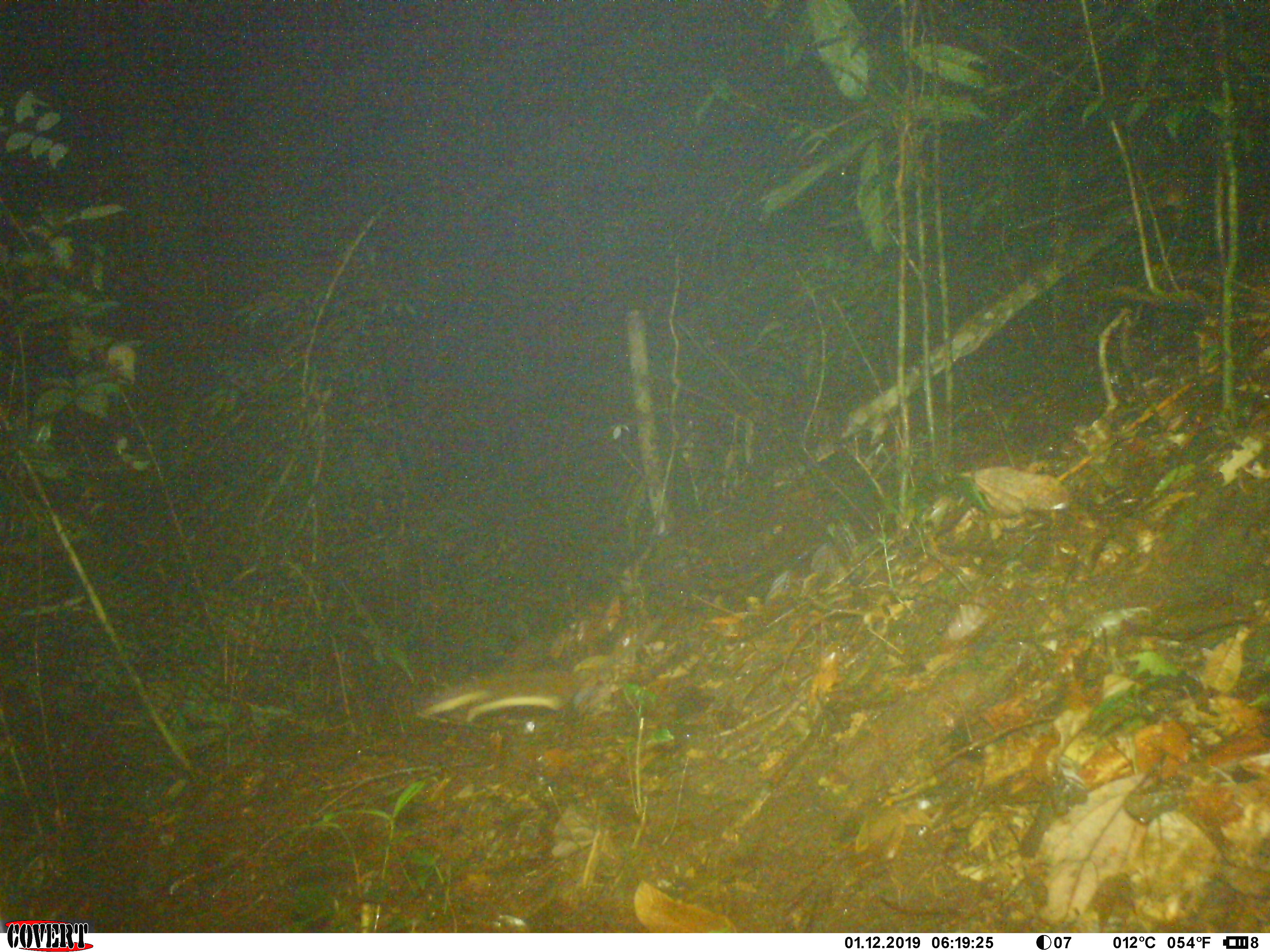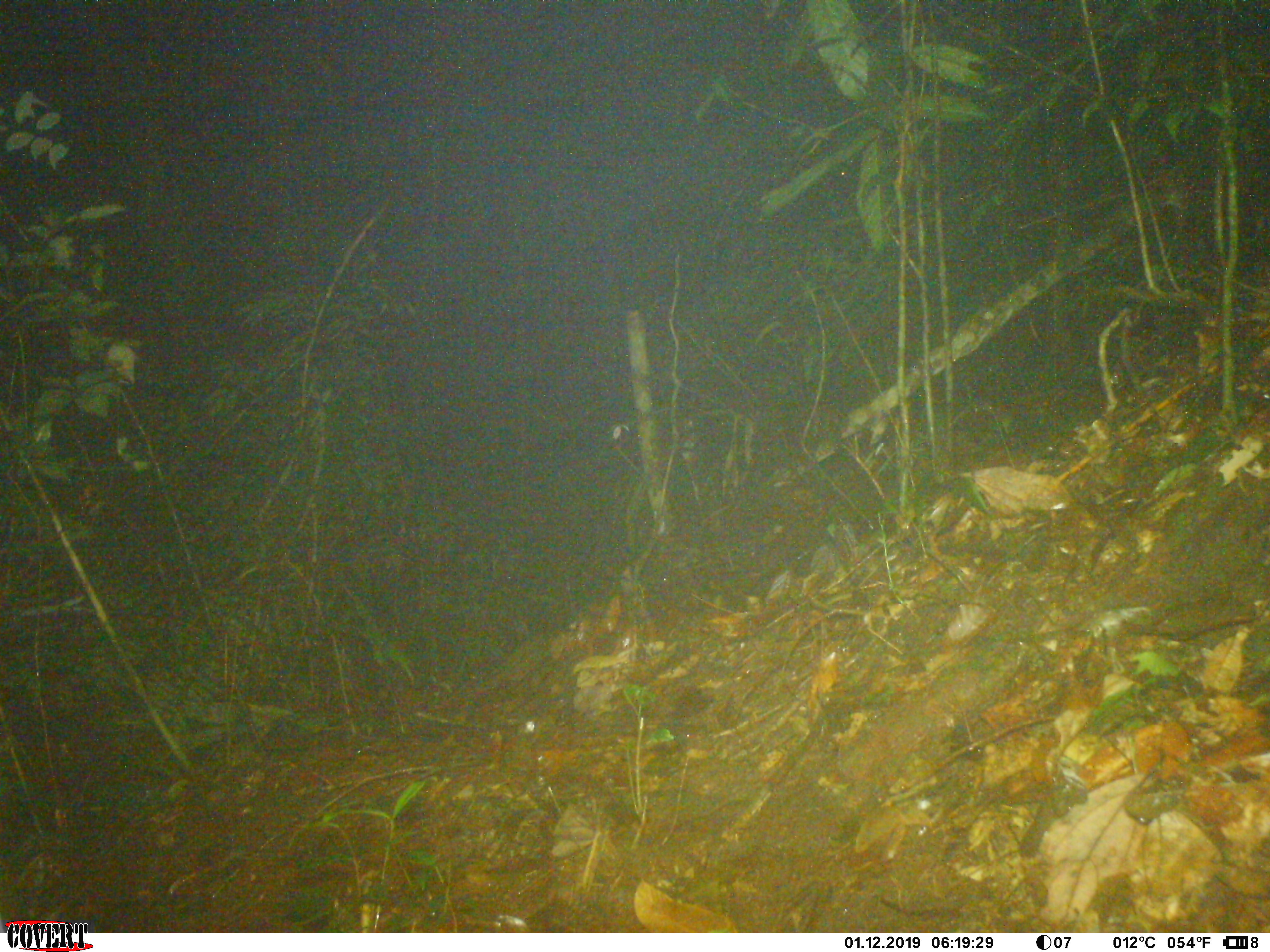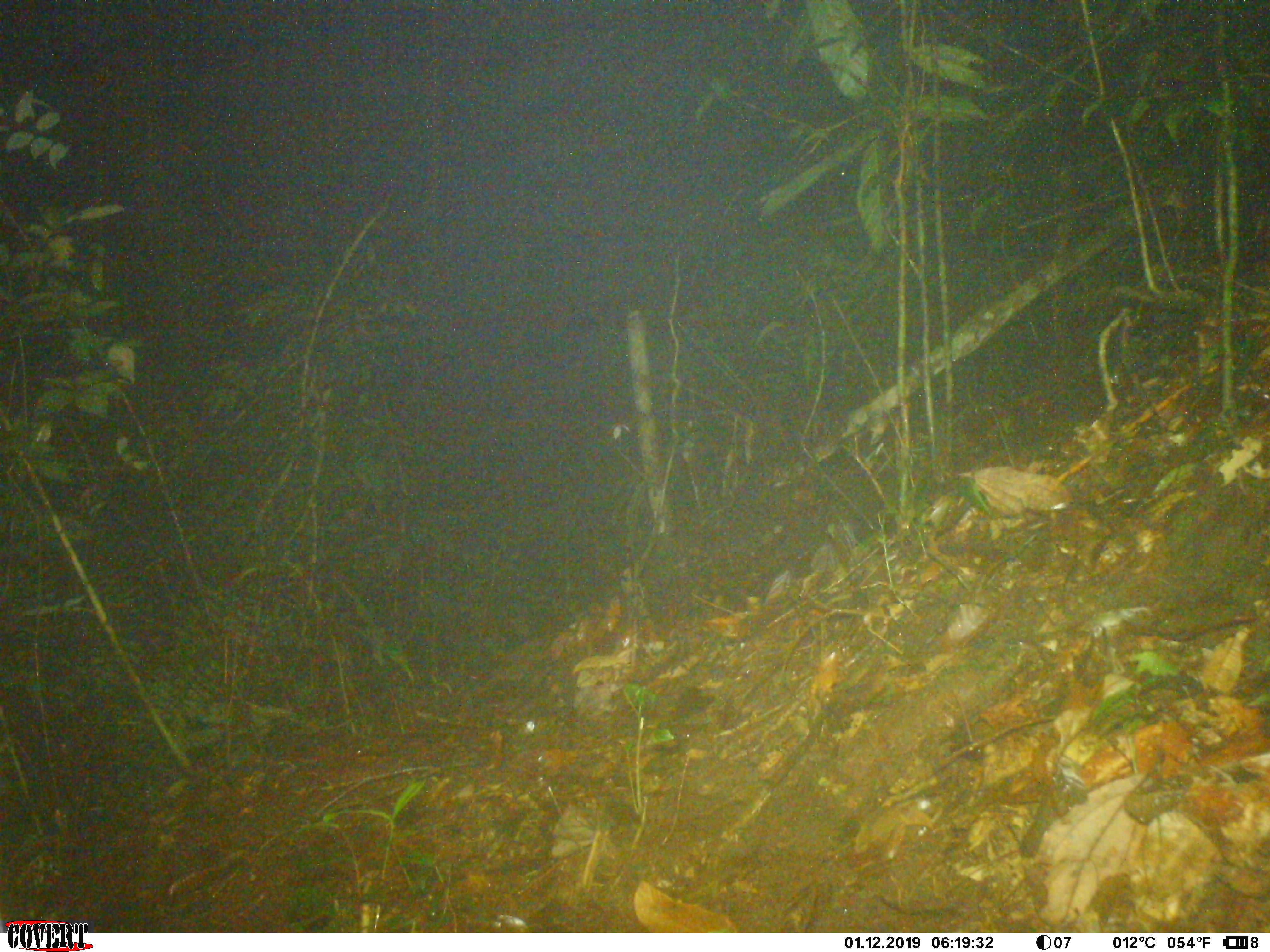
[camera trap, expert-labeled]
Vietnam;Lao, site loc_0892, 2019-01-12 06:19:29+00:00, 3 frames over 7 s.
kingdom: Animalia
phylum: Chordata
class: Mammalia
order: Carnivora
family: Mustelidae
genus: Mustela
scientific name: Mustela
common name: weasel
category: unidentified weasel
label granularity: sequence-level